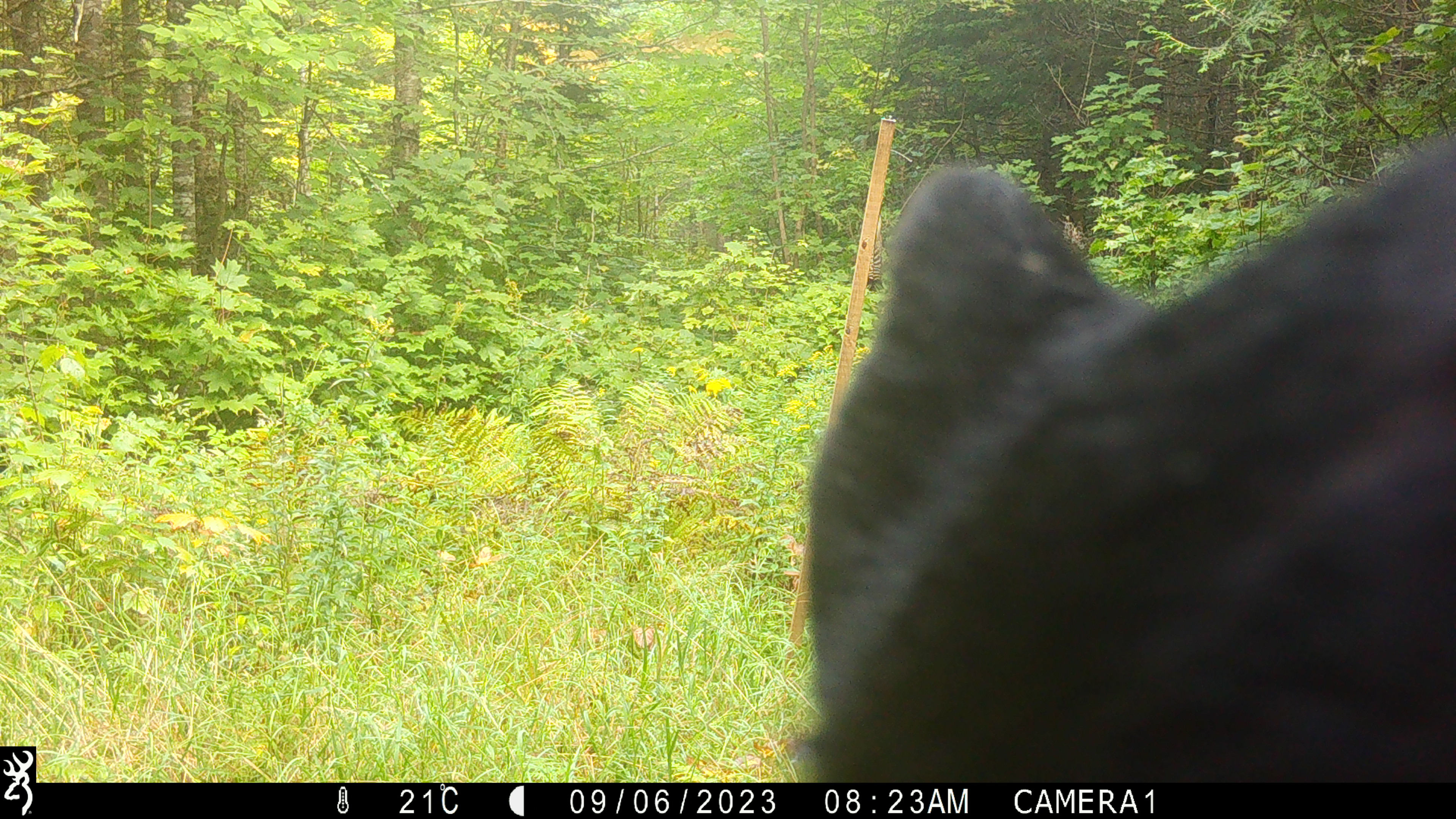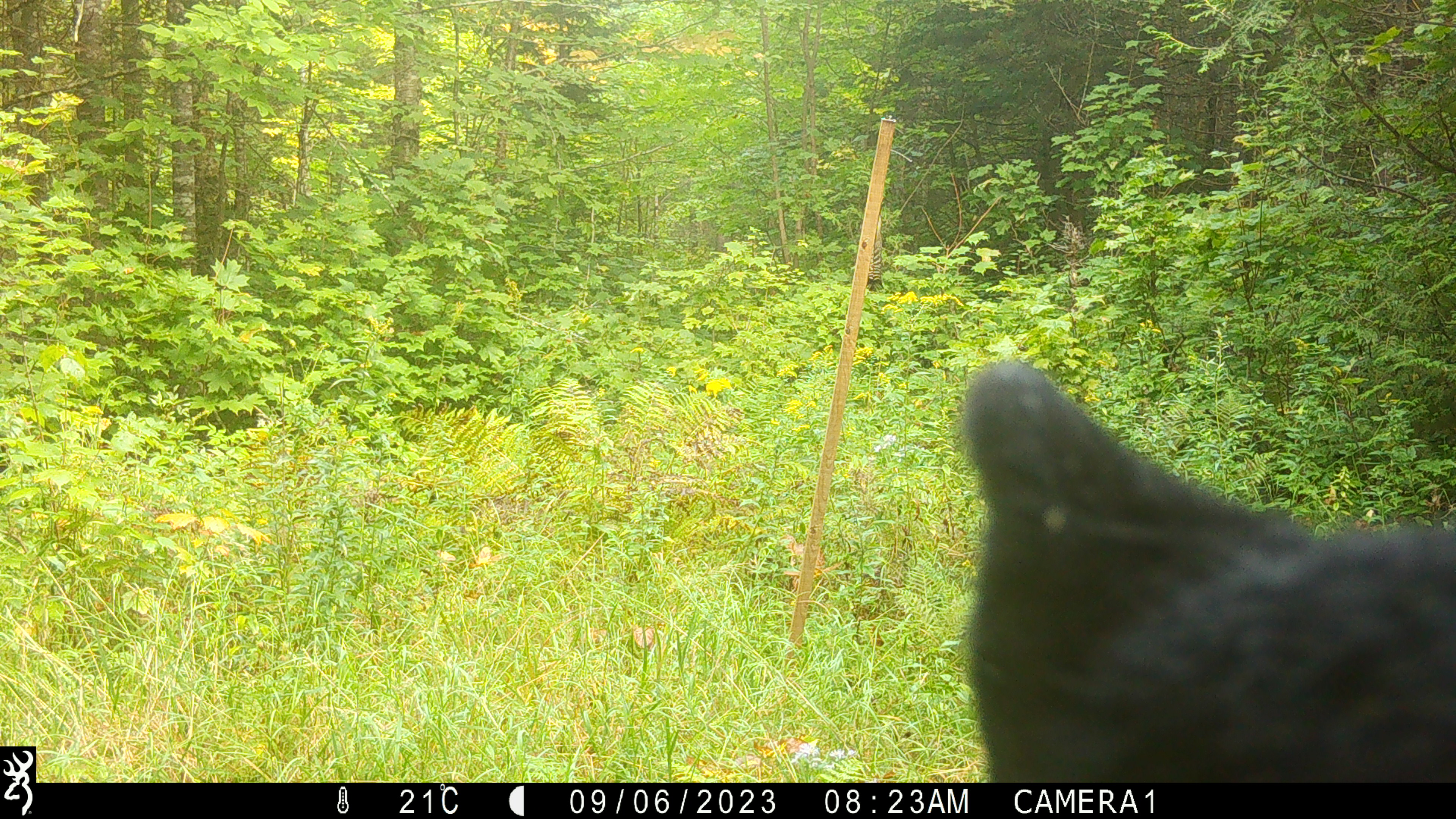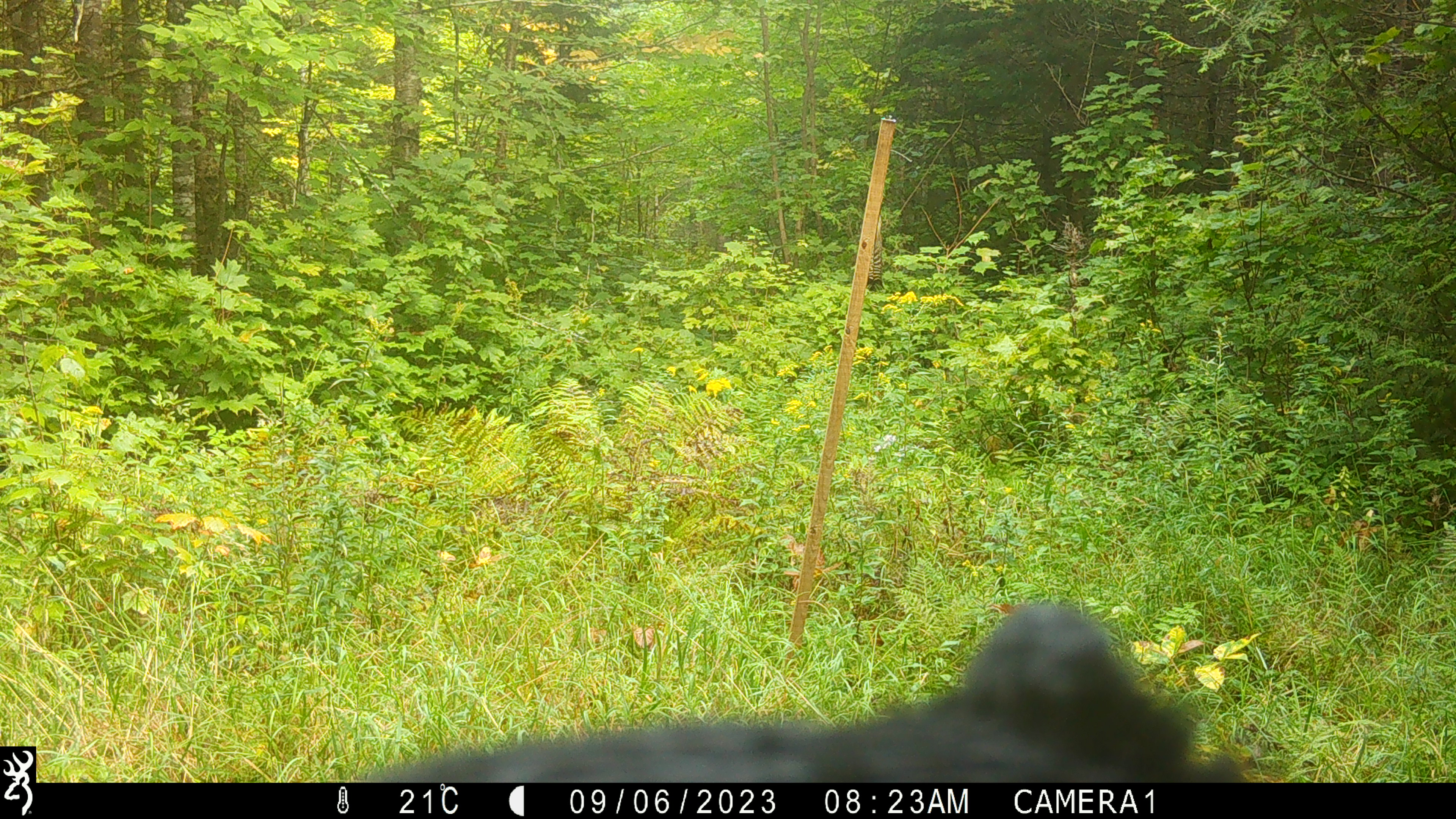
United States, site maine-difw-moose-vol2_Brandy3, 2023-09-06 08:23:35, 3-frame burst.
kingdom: Animalia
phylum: Chordata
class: Mammalia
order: Carnivora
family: Ursidae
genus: Ursus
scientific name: Ursus americanus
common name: black bear